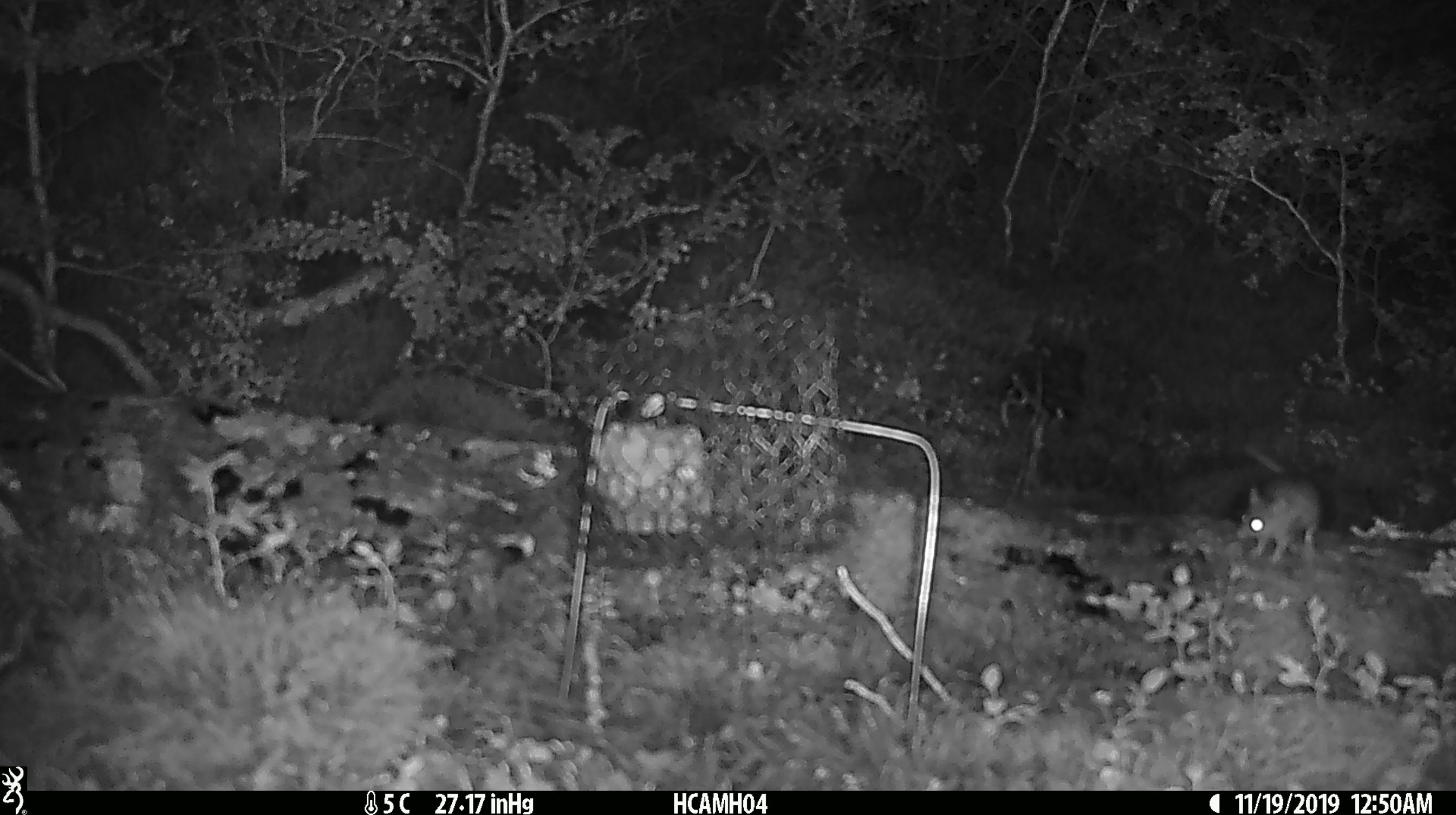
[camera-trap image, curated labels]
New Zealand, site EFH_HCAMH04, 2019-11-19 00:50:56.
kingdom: Animalia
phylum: Chordata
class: Mammalia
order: Rodentia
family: Muridae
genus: Mus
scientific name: Mus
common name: mouse